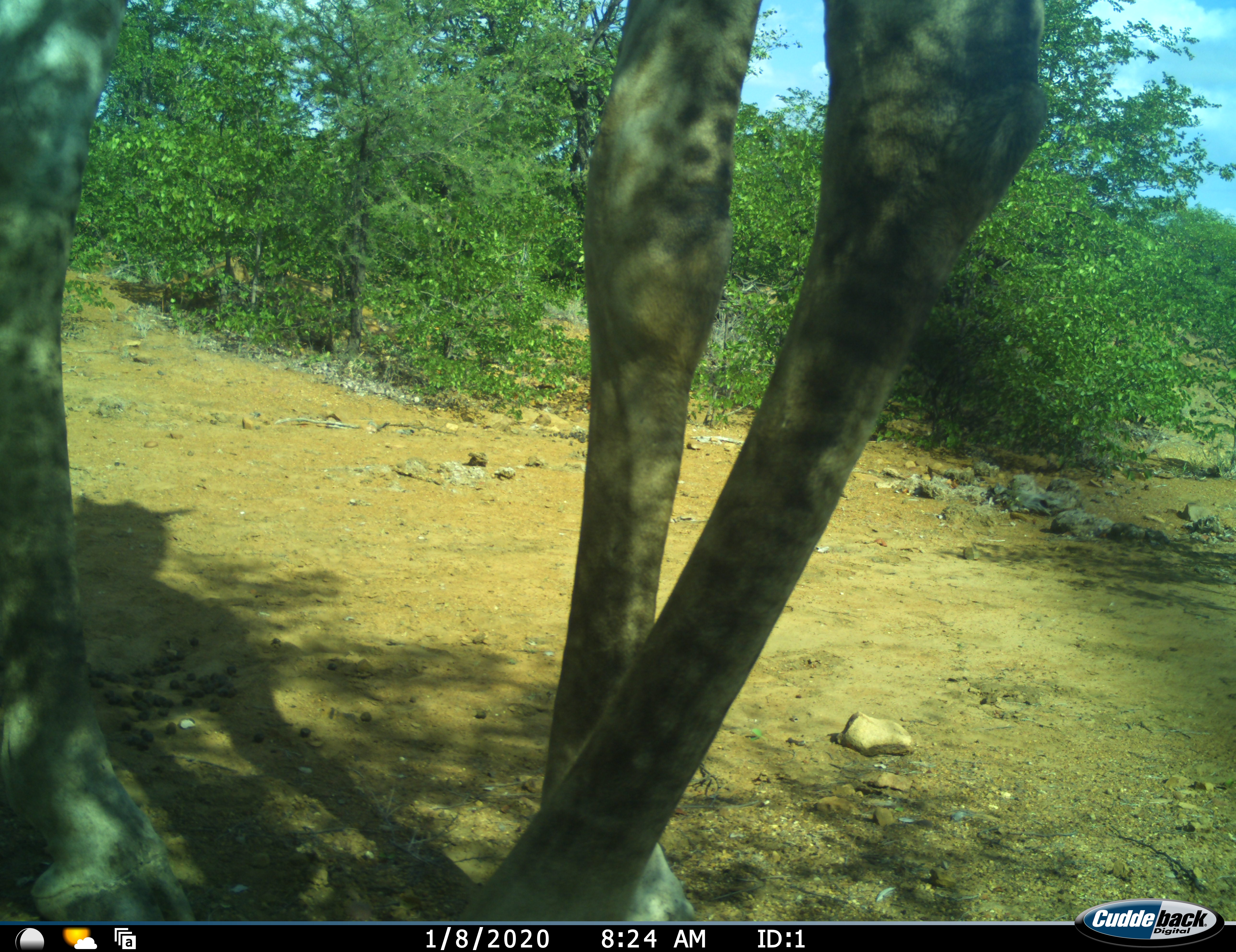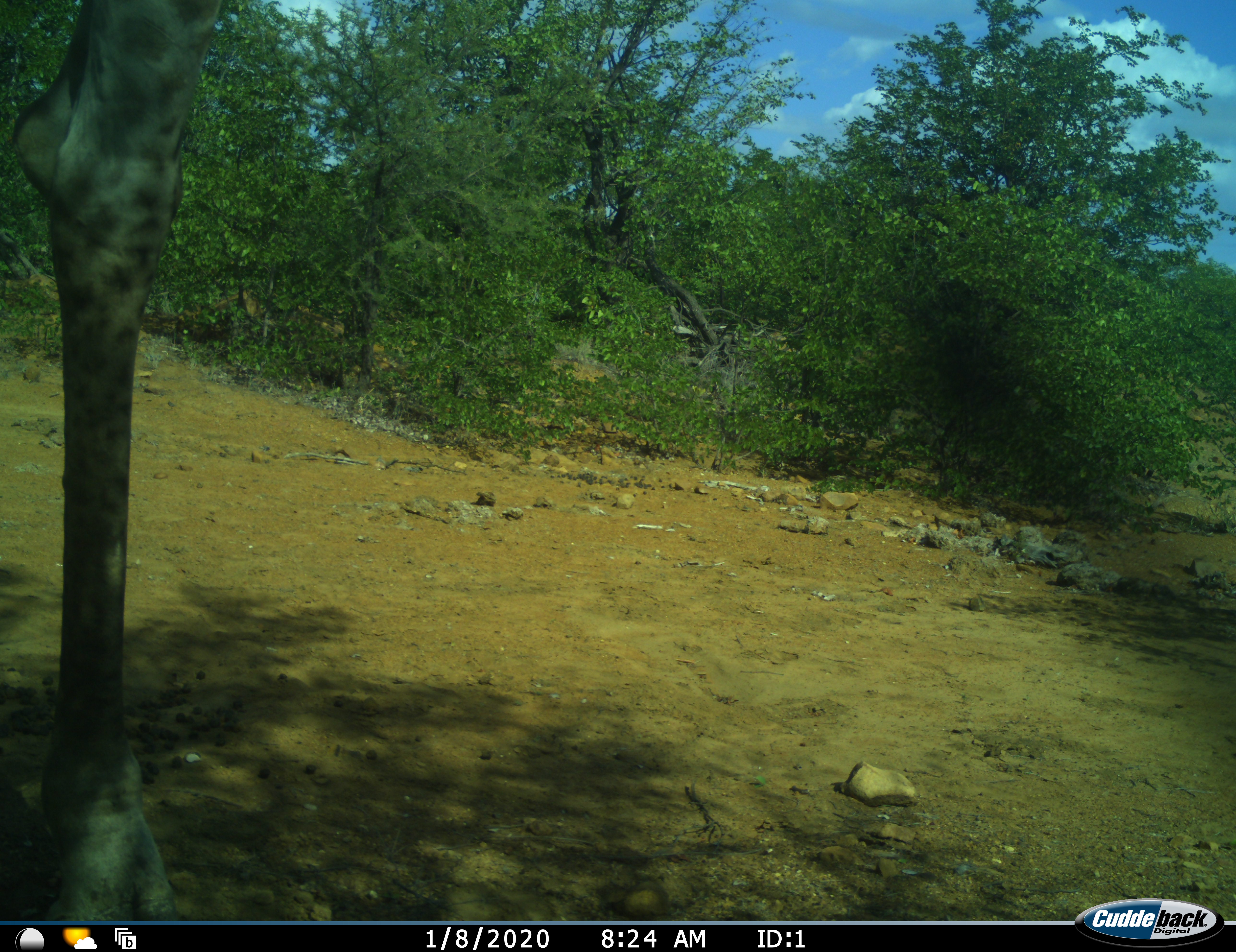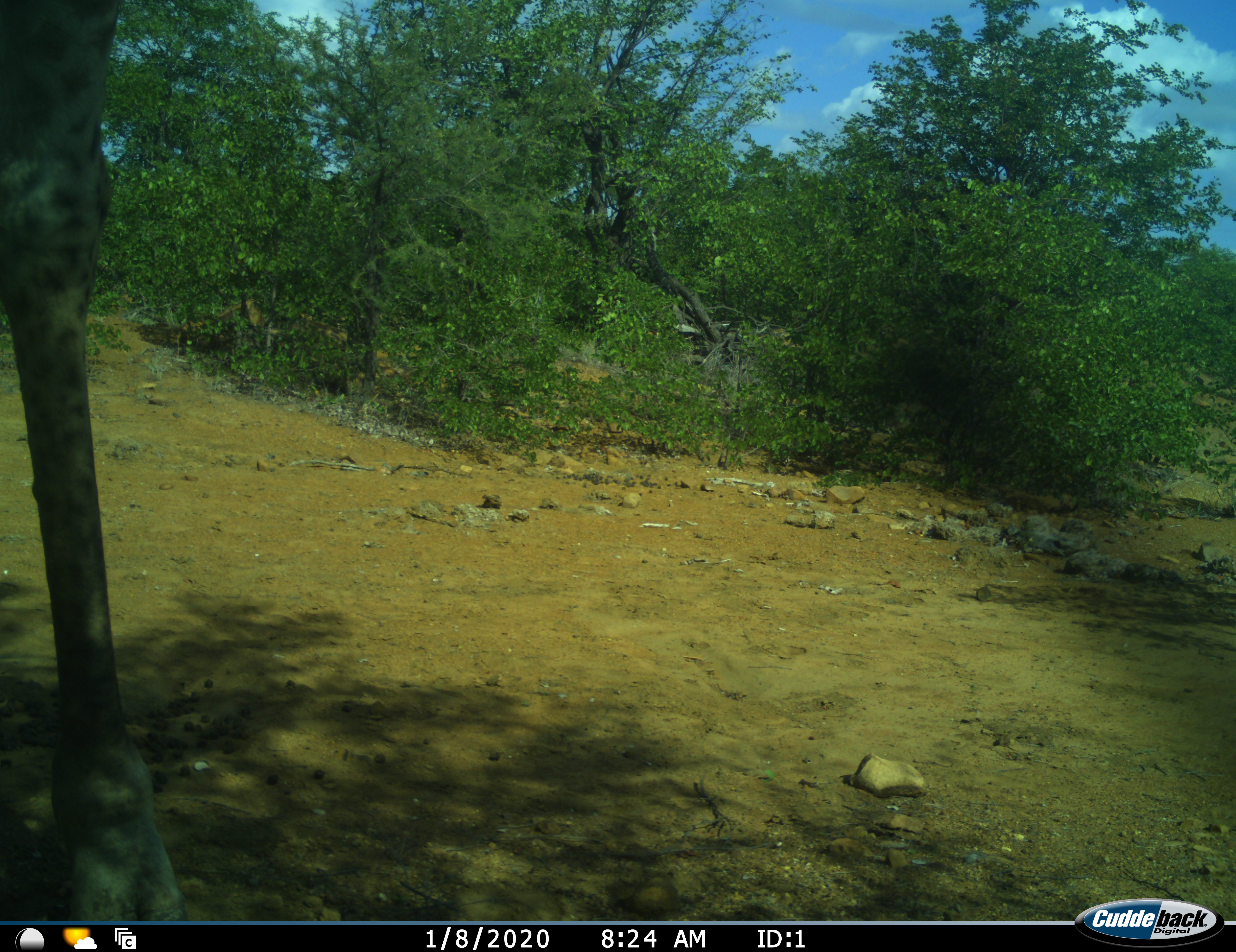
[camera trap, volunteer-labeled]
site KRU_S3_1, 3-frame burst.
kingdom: Animalia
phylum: Chordata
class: Mammalia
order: Artiodactyla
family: Giraffidae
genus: Giraffa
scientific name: Giraffa camelopardalis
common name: giraffe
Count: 1.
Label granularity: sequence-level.